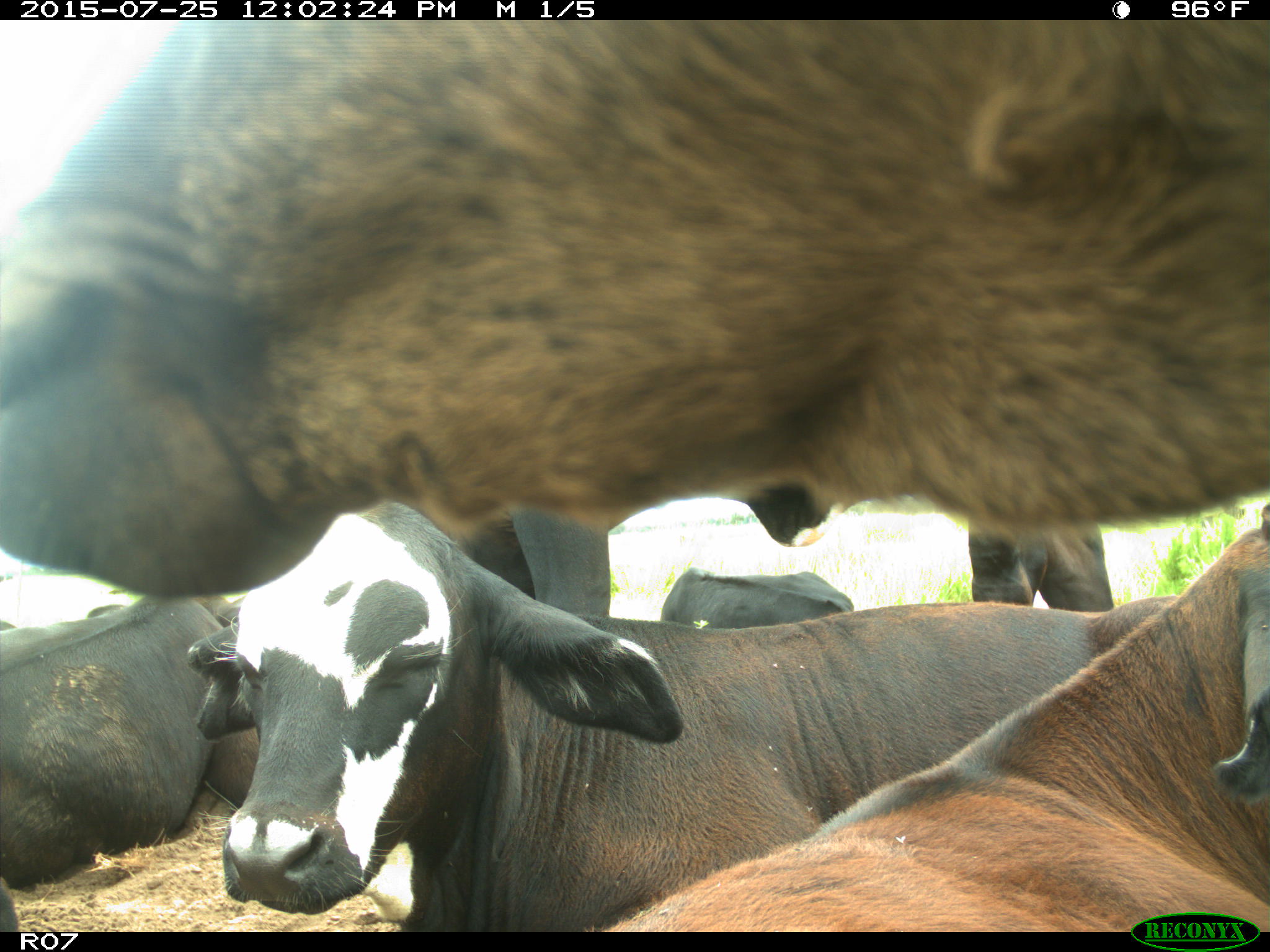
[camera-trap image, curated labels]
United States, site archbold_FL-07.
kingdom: Animalia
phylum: Chordata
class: Mammalia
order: Artiodactyla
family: Bovidae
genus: Bos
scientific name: Bos taurus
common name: domestic cow